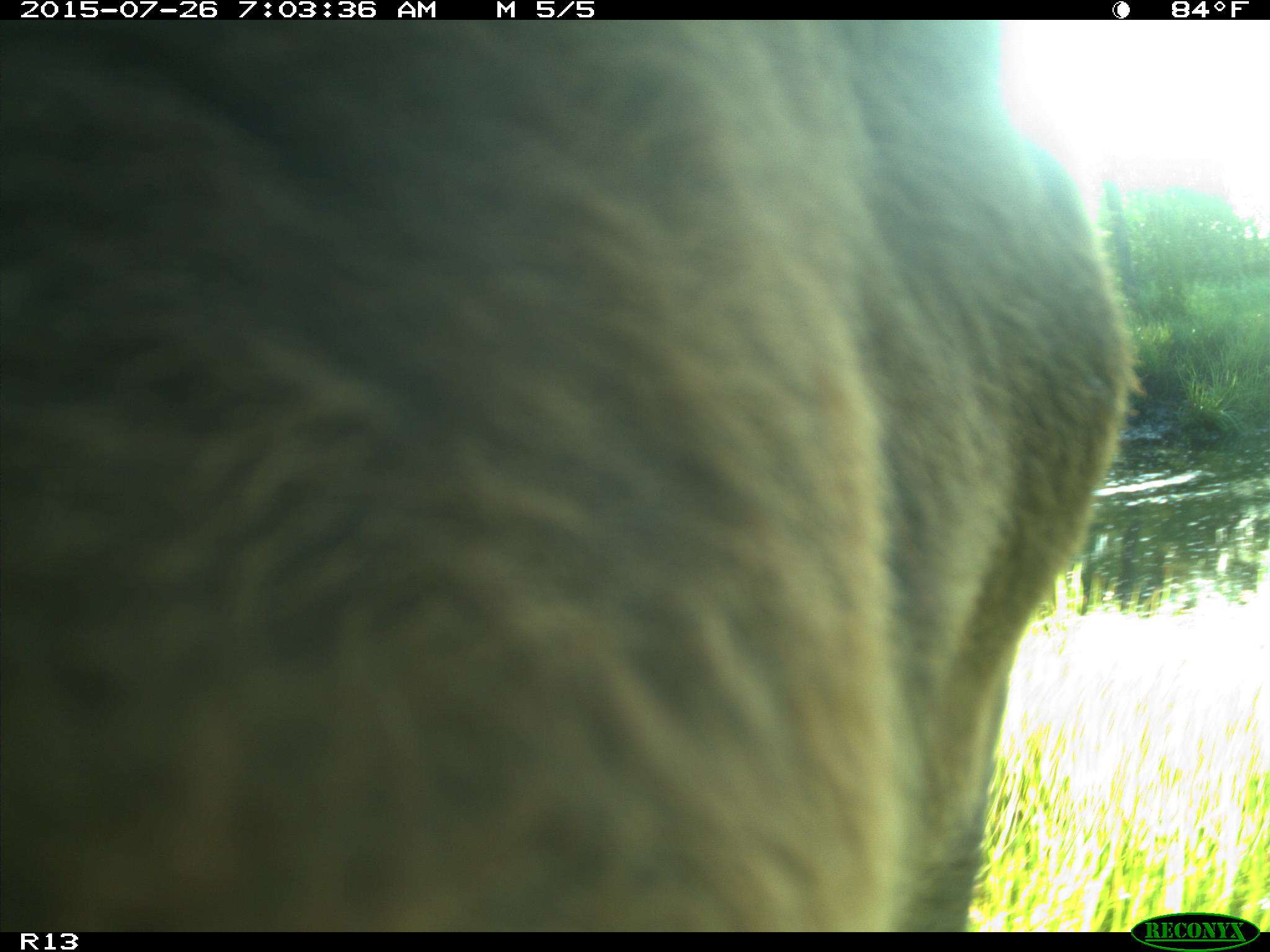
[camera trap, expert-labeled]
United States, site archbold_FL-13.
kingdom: Animalia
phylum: Chordata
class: Mammalia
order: Artiodactyla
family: Bovidae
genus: Bos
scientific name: Bos taurus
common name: domestic cow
Bos taurus (domestic cow).